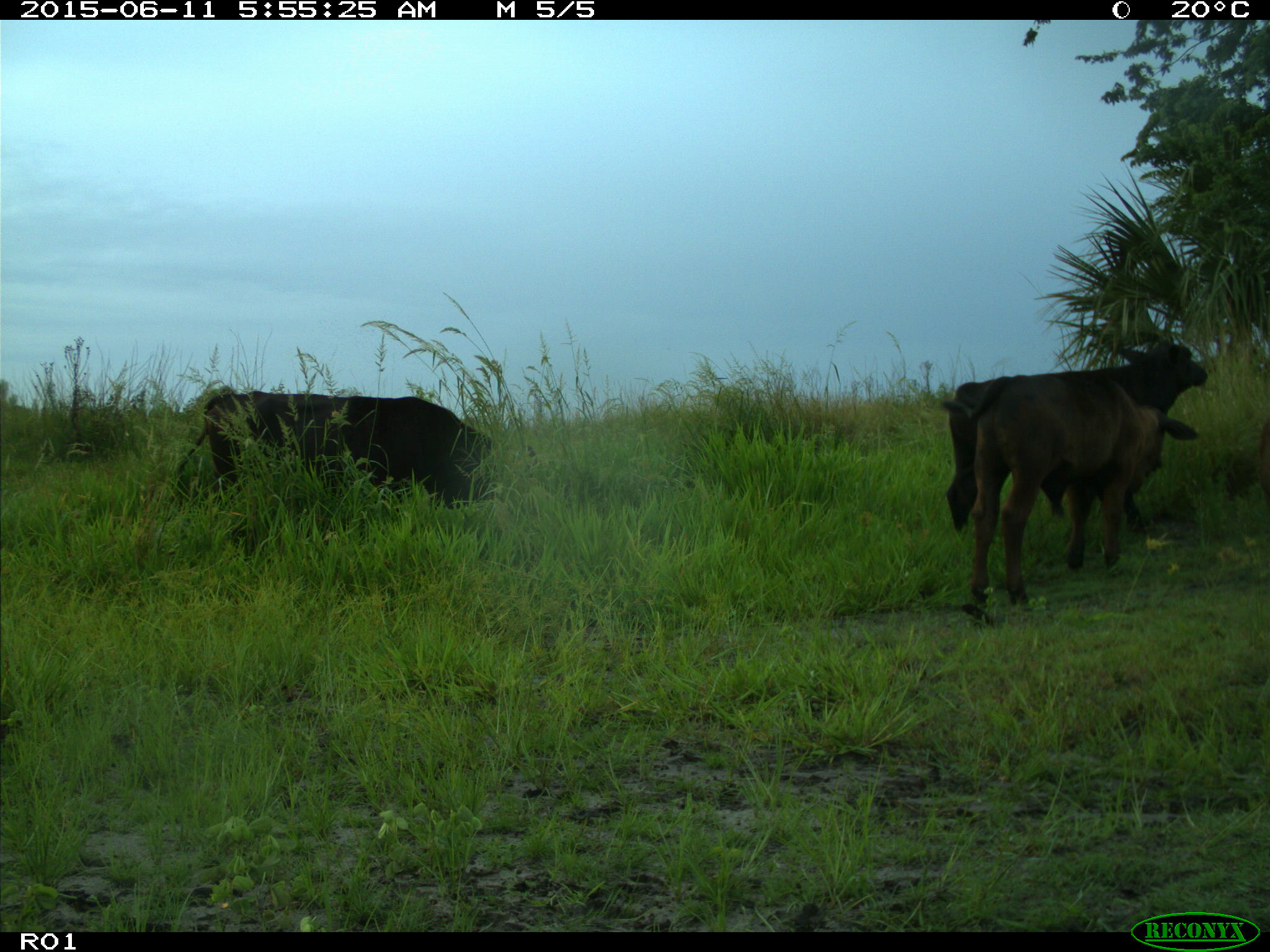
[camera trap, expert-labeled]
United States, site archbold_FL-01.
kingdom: Animalia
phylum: Chordata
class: Mammalia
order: Artiodactyla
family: Bovidae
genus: Bos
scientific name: Bos taurus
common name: domestic cow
Bos taurus (domestic cow).